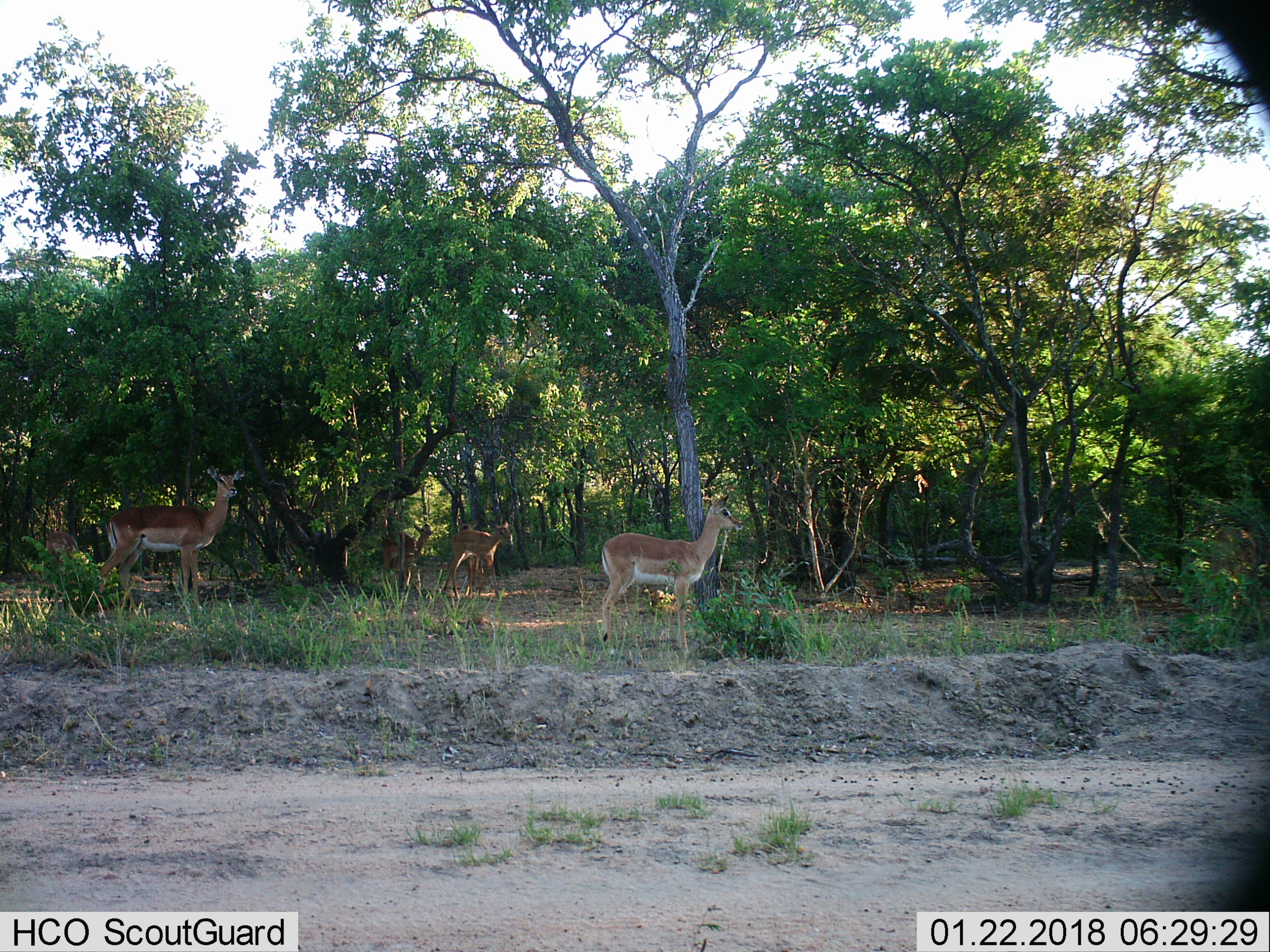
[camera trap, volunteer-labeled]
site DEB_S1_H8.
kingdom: Animalia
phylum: Chordata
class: Mammalia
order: Artiodactyla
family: Bovidae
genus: Aepyceros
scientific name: Aepyceros melampus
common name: impala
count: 6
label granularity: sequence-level